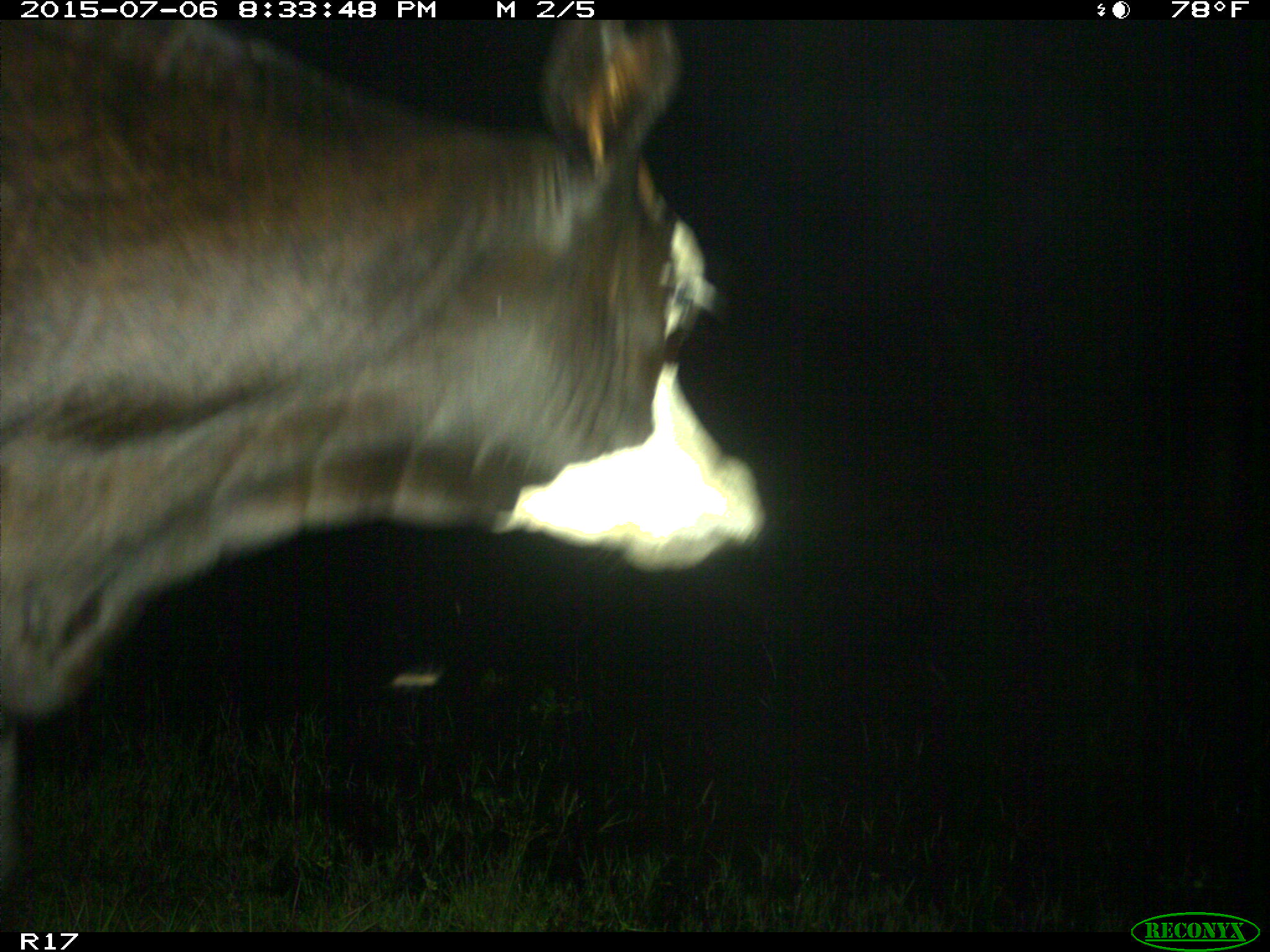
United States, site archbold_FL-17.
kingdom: Animalia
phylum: Chordata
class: Mammalia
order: Artiodactyla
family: Bovidae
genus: Bos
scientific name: Bos taurus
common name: domestic cow